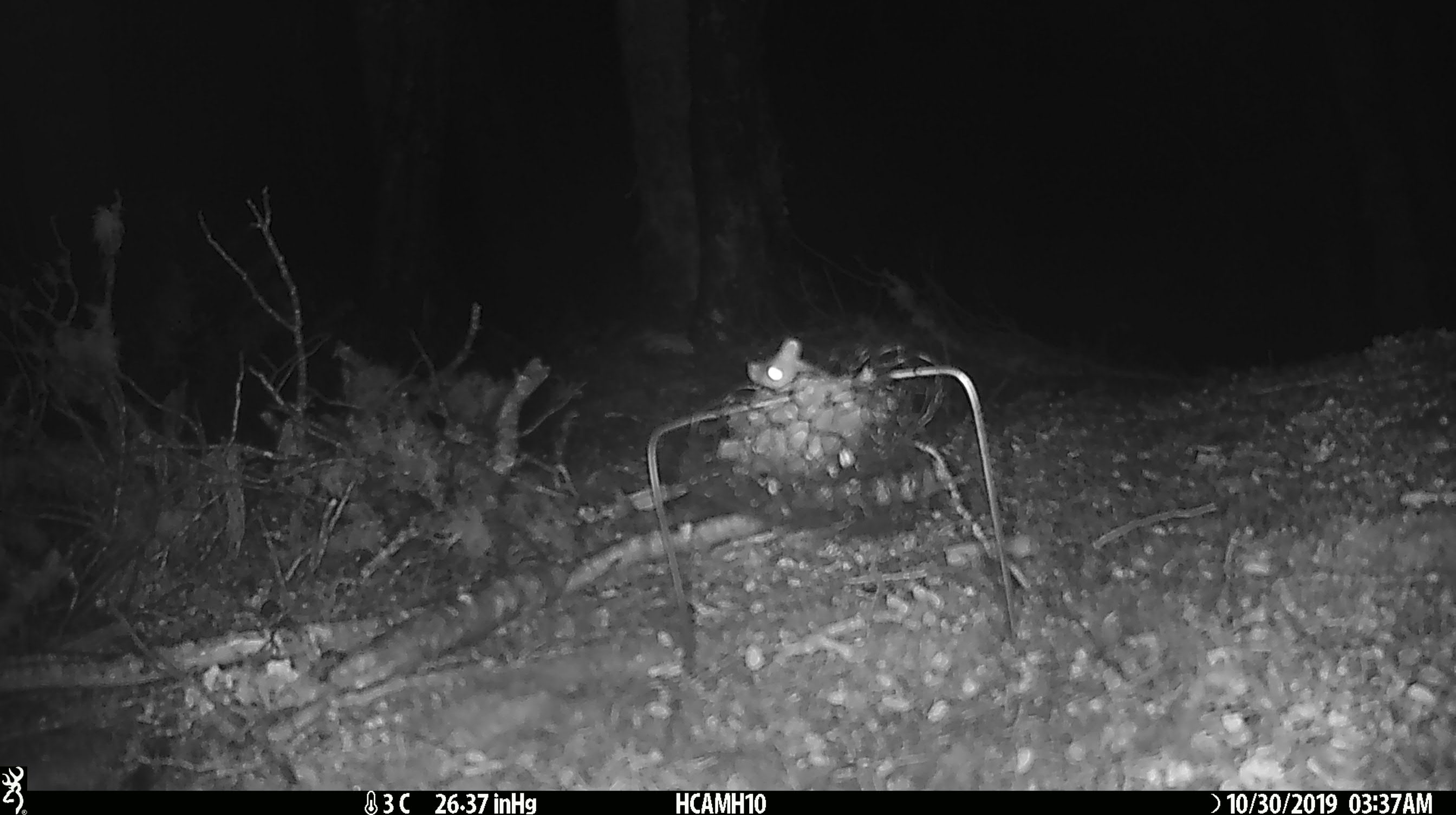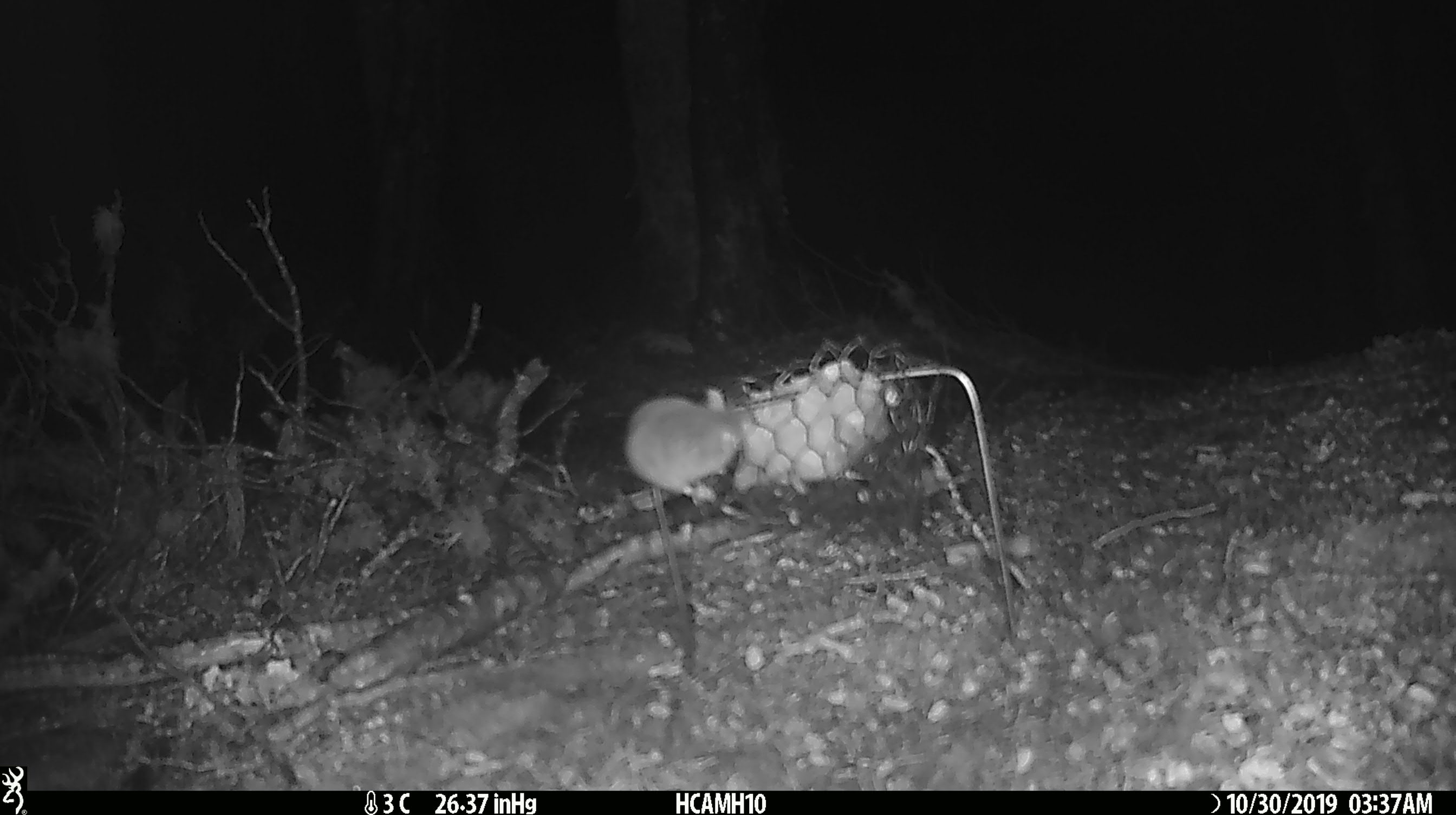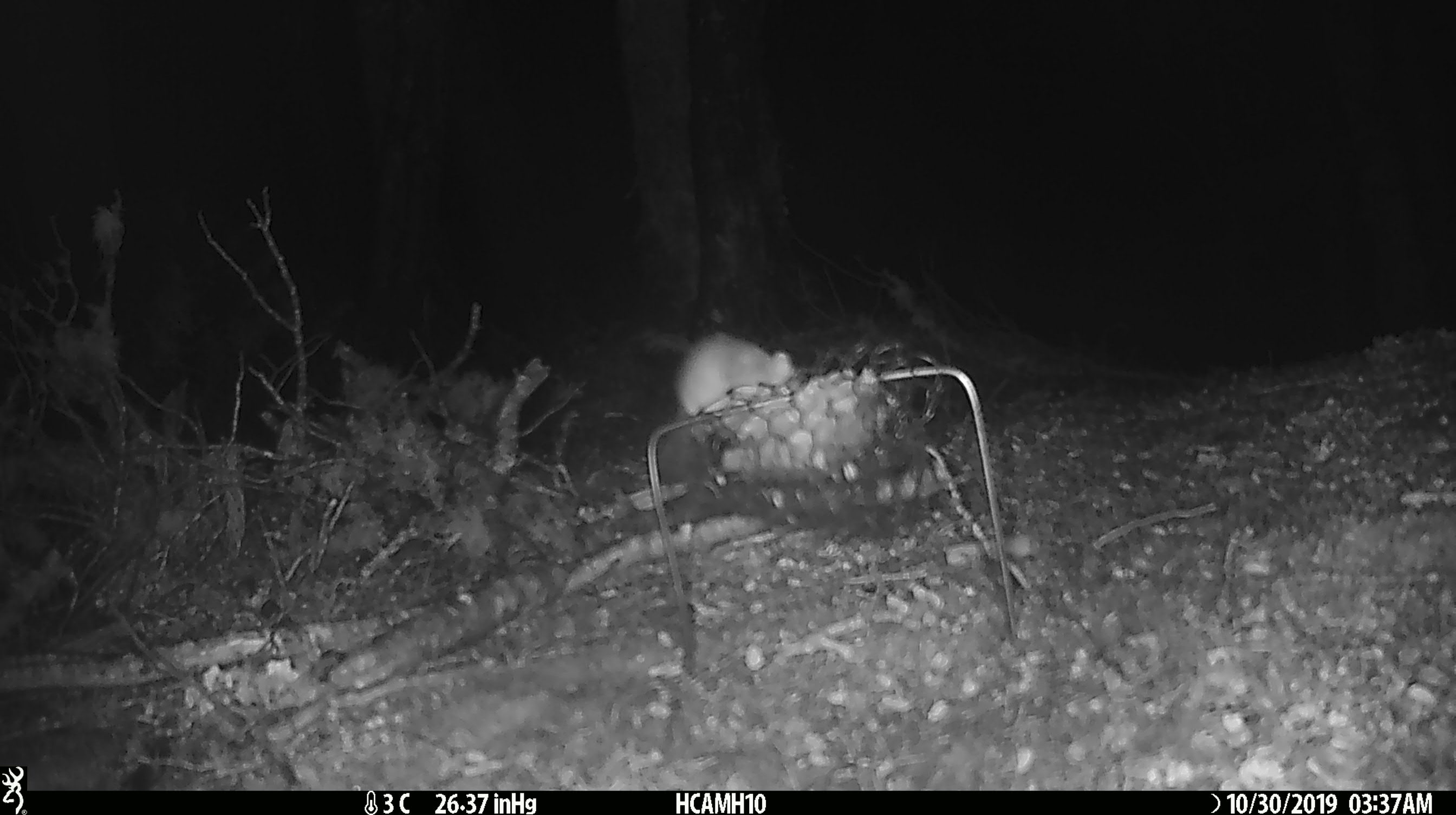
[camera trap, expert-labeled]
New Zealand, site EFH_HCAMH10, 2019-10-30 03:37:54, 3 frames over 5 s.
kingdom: Animalia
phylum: Chordata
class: Mammalia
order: Rodentia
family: Muridae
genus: Mus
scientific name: Mus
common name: mouse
Mouse (Mus).